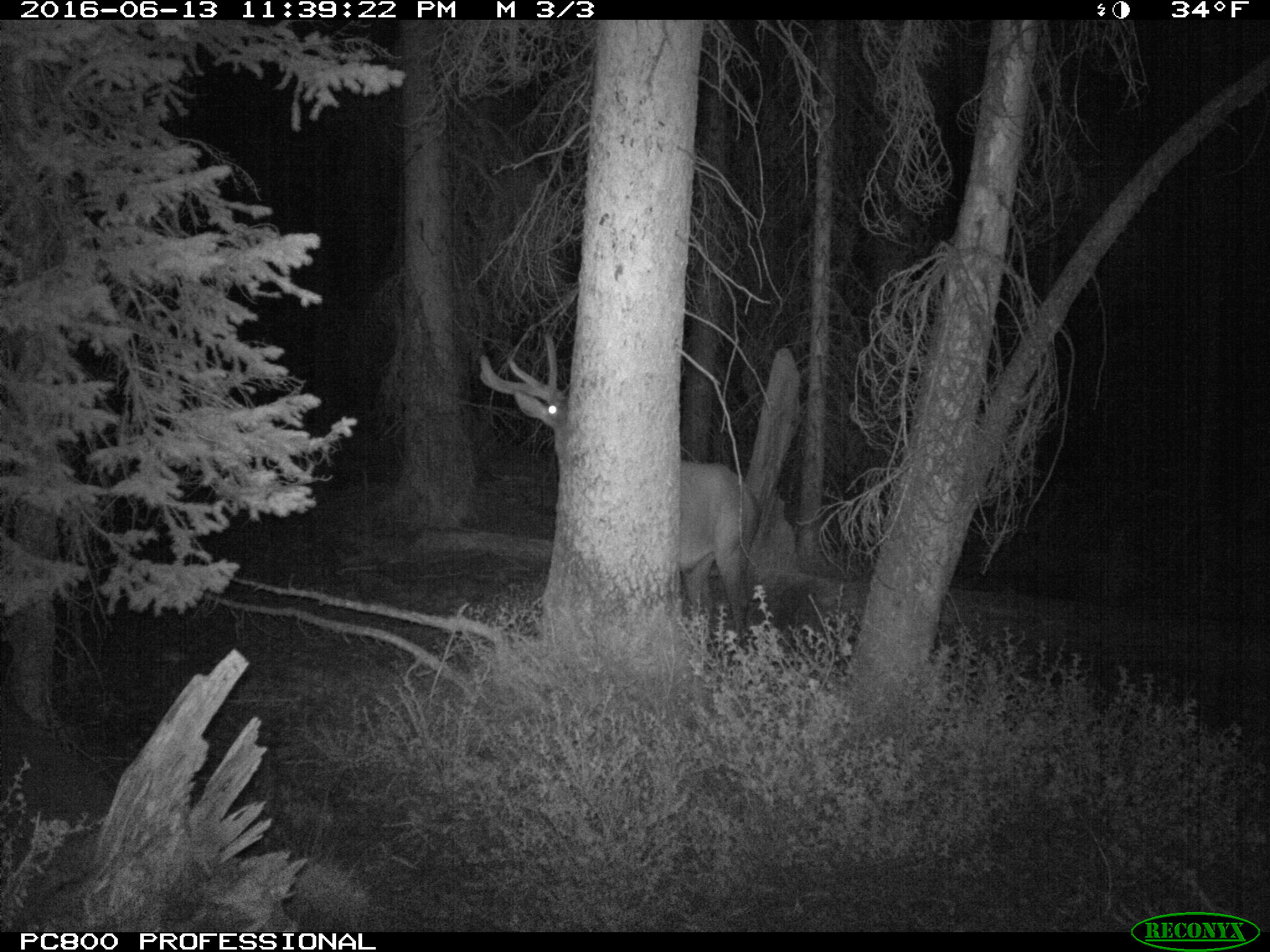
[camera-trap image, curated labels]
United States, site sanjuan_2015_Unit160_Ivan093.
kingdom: Animalia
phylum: Chordata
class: Mammalia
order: Artiodactyla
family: Cervidae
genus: Cervus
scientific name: Cervus elaphus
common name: red deer